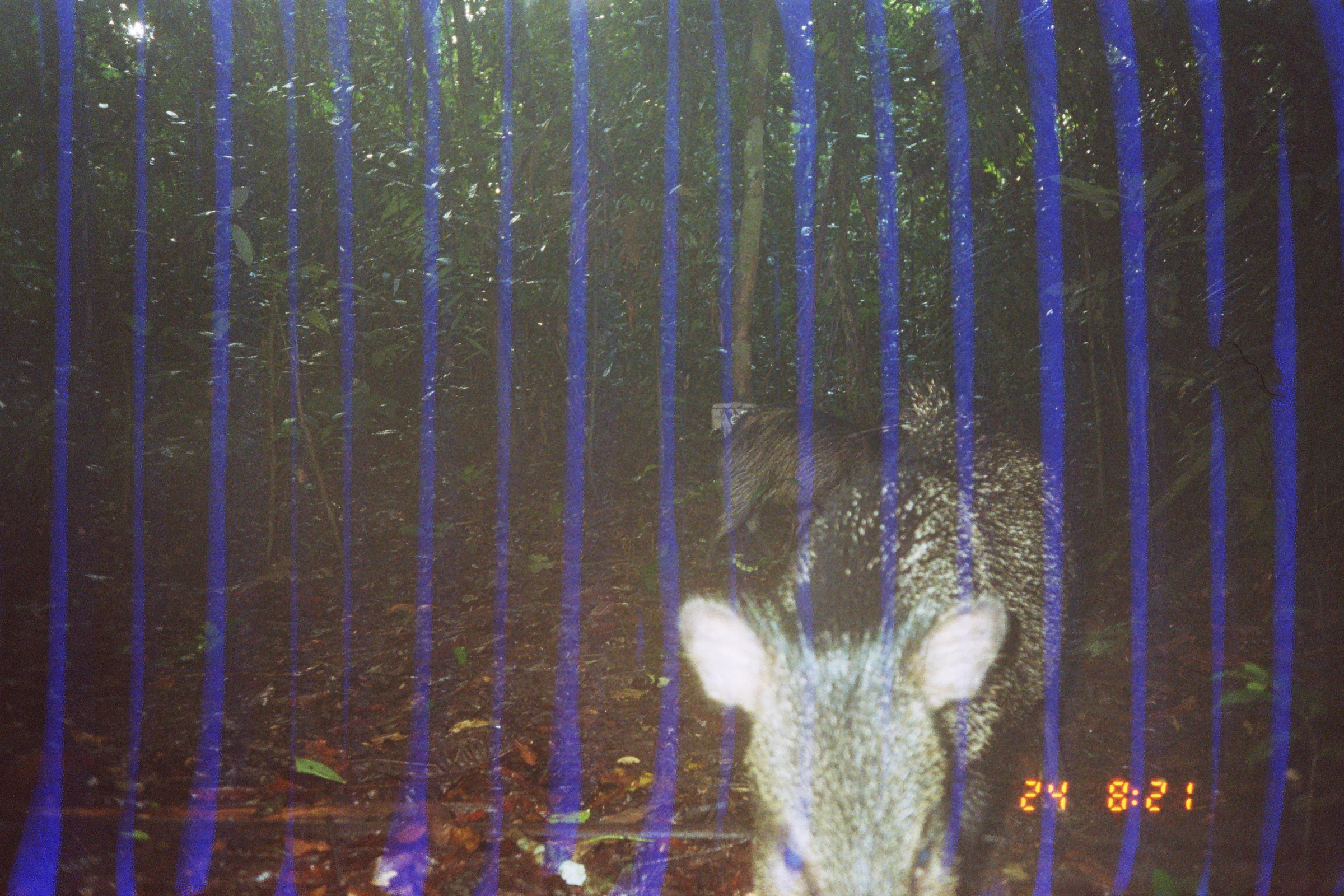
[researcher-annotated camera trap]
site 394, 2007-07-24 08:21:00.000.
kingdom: Animalia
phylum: Chordata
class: Mammalia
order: Artiodactyla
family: Tayassuidae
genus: Pecari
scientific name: Pecari tajacu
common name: collared peccary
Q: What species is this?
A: Pecari tajacu (collared peccary).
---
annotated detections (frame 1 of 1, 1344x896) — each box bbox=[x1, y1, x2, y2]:
pecari tajacu: bbox=[676, 380, 1076, 896]; bbox=[699, 397, 903, 578]